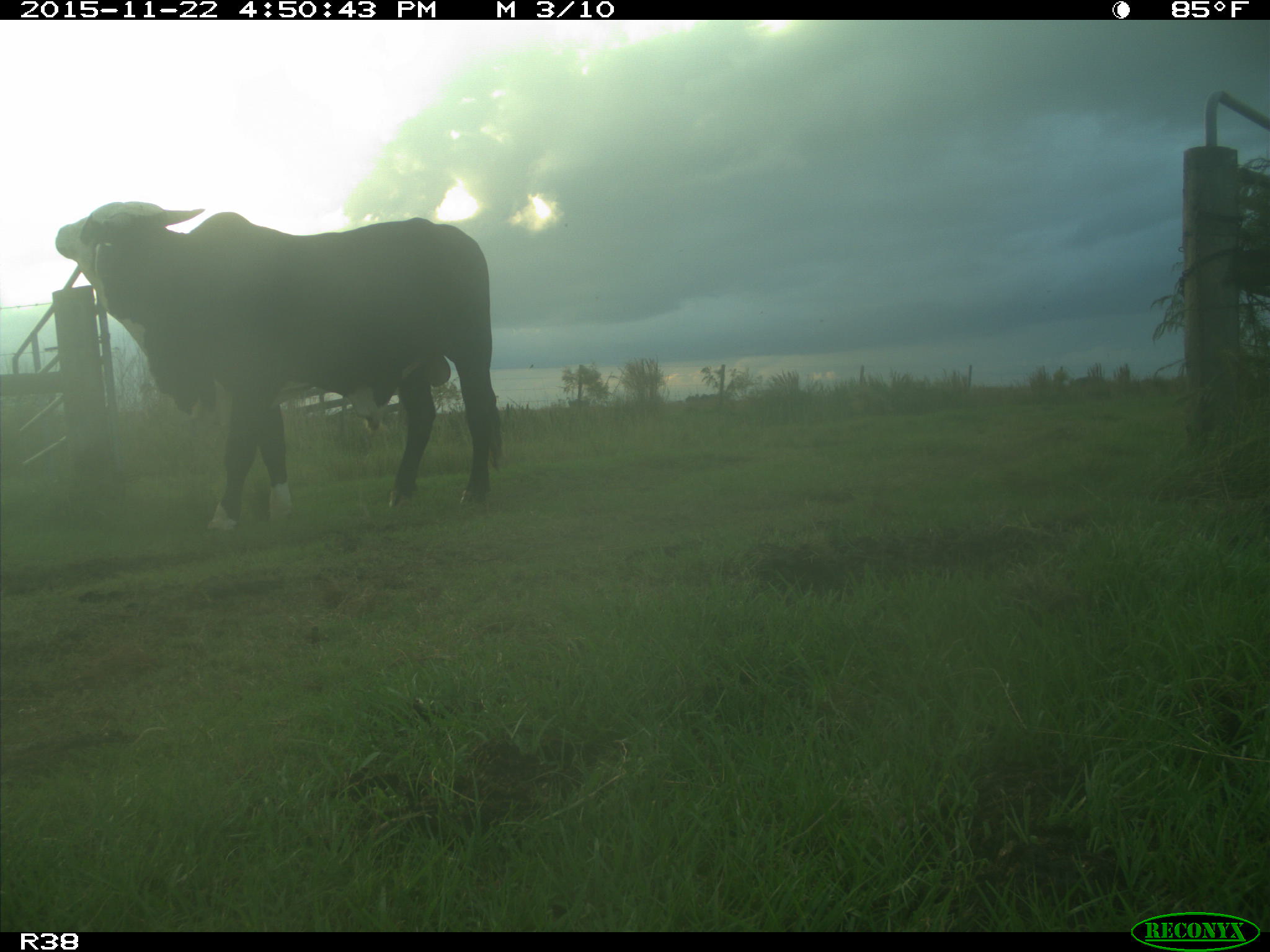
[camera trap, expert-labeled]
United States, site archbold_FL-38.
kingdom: Animalia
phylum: Chordata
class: Mammalia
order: Artiodactyla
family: Bovidae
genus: Bos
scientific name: Bos taurus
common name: domestic cow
Bos taurus (domestic cow).